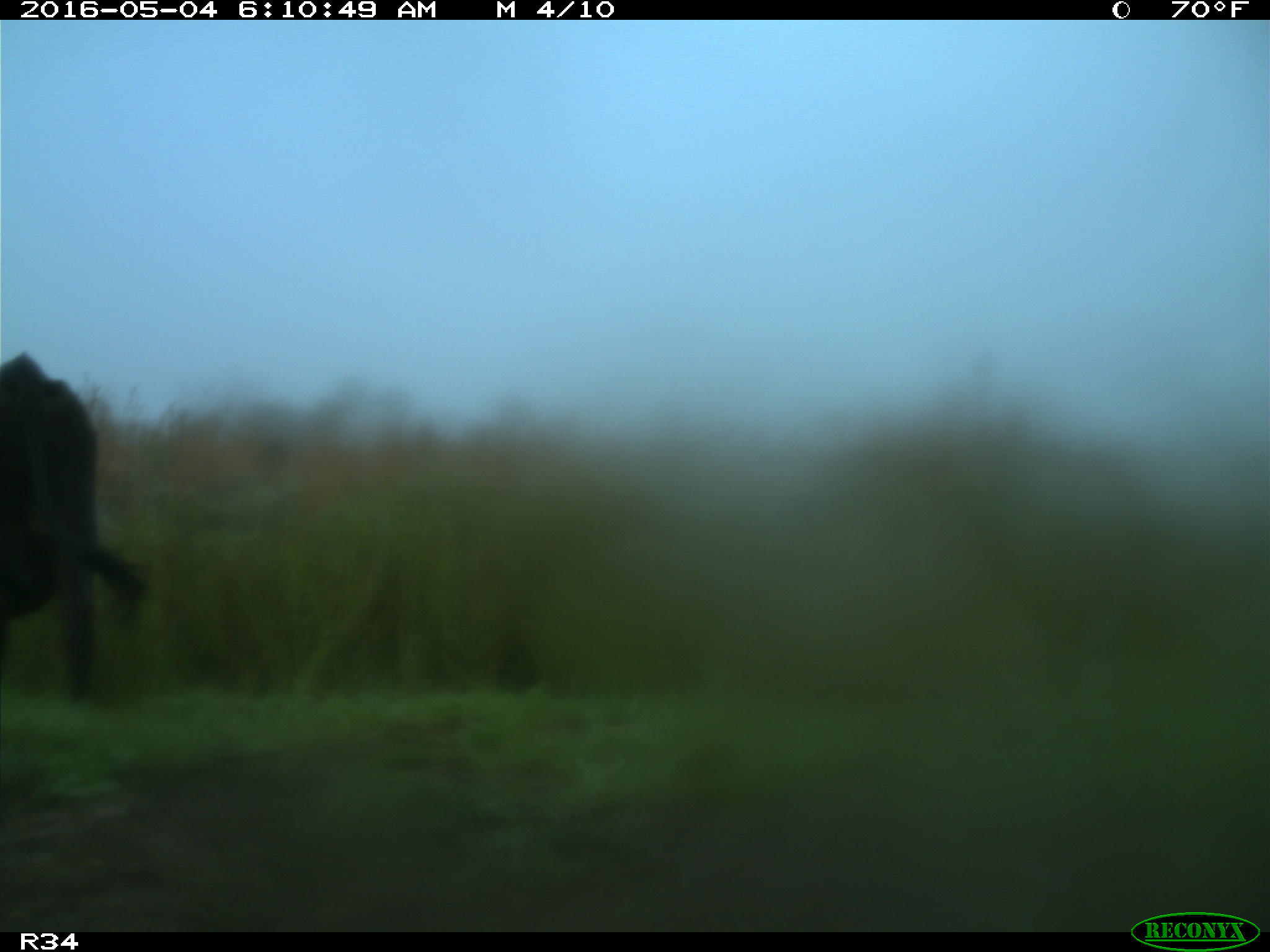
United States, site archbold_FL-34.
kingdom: Animalia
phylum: Chordata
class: Mammalia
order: Artiodactyla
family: Bovidae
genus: Bos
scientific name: Bos taurus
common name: domestic cow